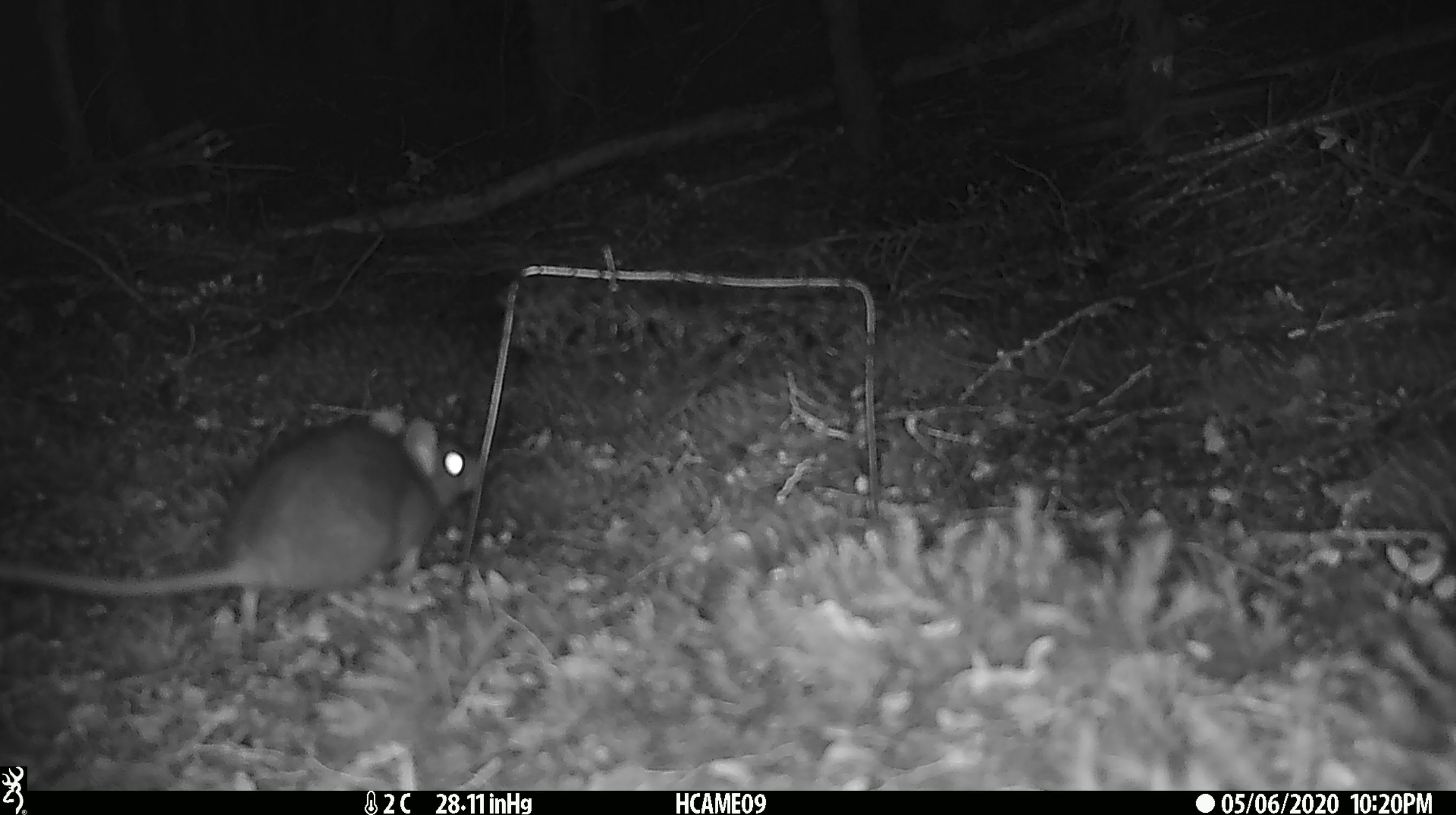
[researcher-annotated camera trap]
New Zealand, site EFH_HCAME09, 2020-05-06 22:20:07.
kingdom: Animalia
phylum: Chordata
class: Mammalia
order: Rodentia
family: Muridae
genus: Rattus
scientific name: Rattus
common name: rat